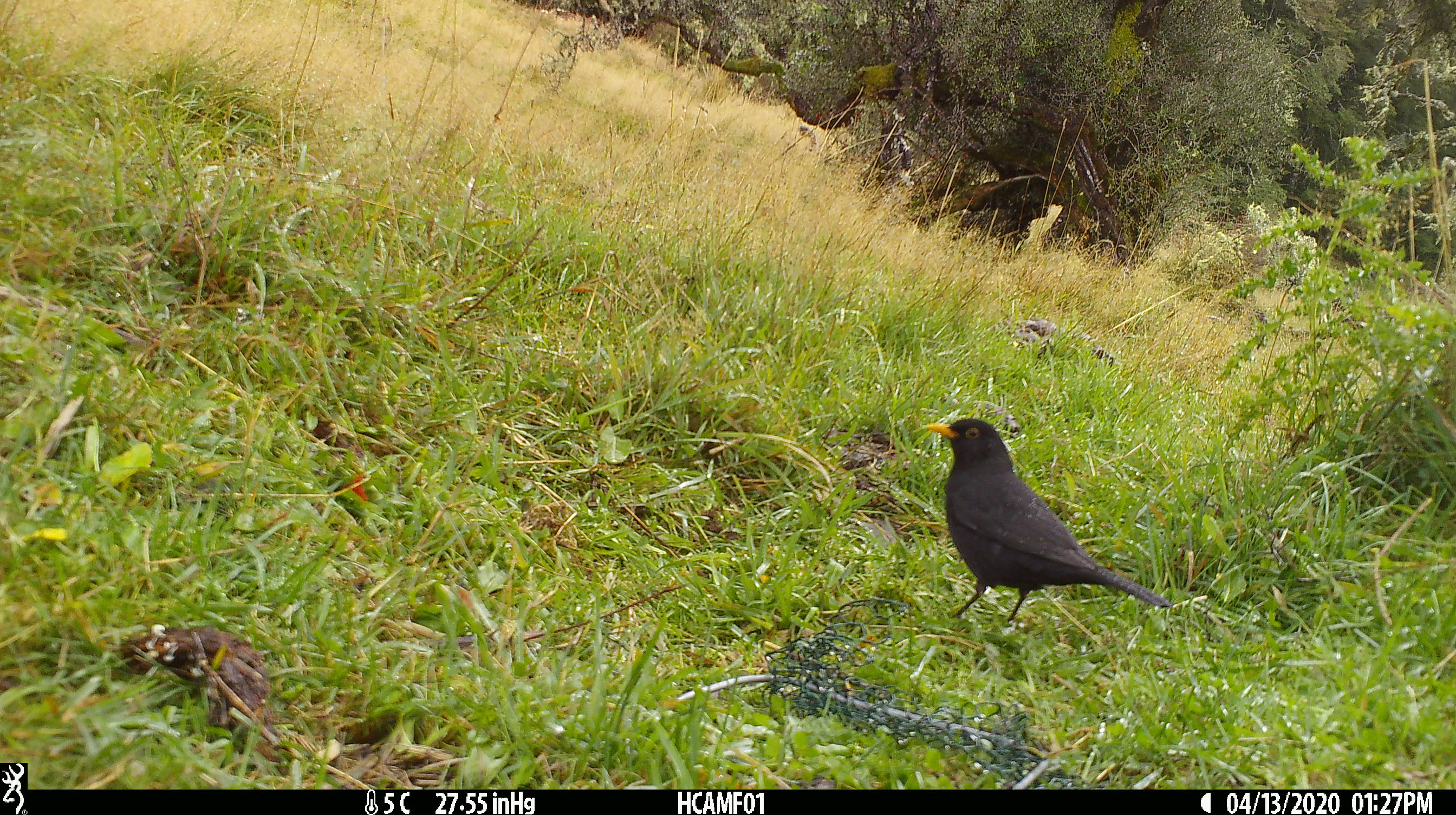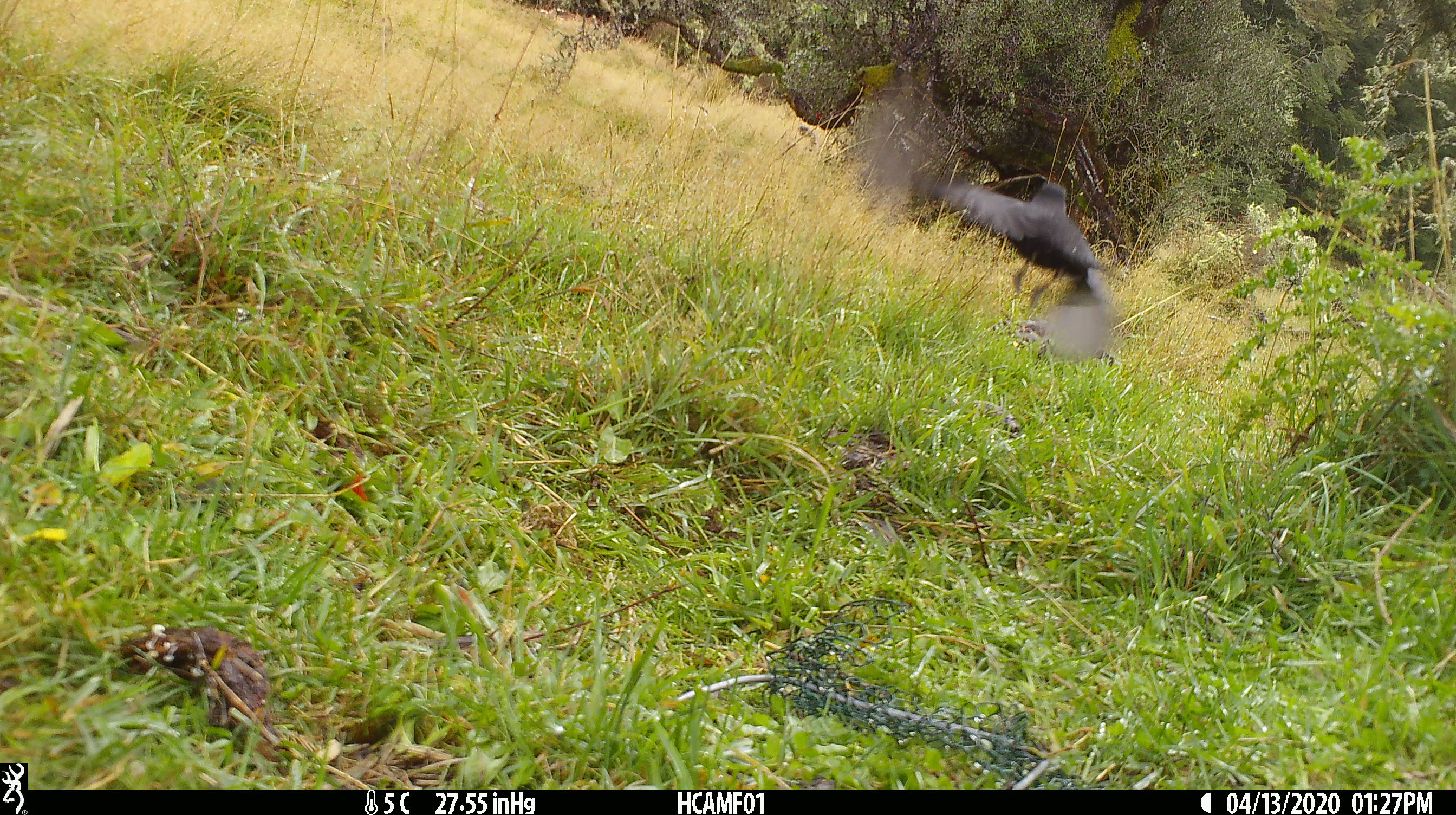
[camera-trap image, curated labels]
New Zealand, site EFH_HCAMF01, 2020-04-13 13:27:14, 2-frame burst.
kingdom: Animalia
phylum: Chordata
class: Aves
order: Passeriformes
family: Turdidae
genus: Turdus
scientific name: Turdus merula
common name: eurasian blackbird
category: blackbird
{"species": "blackbird (eurasian blackbird) (Turdus merula)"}